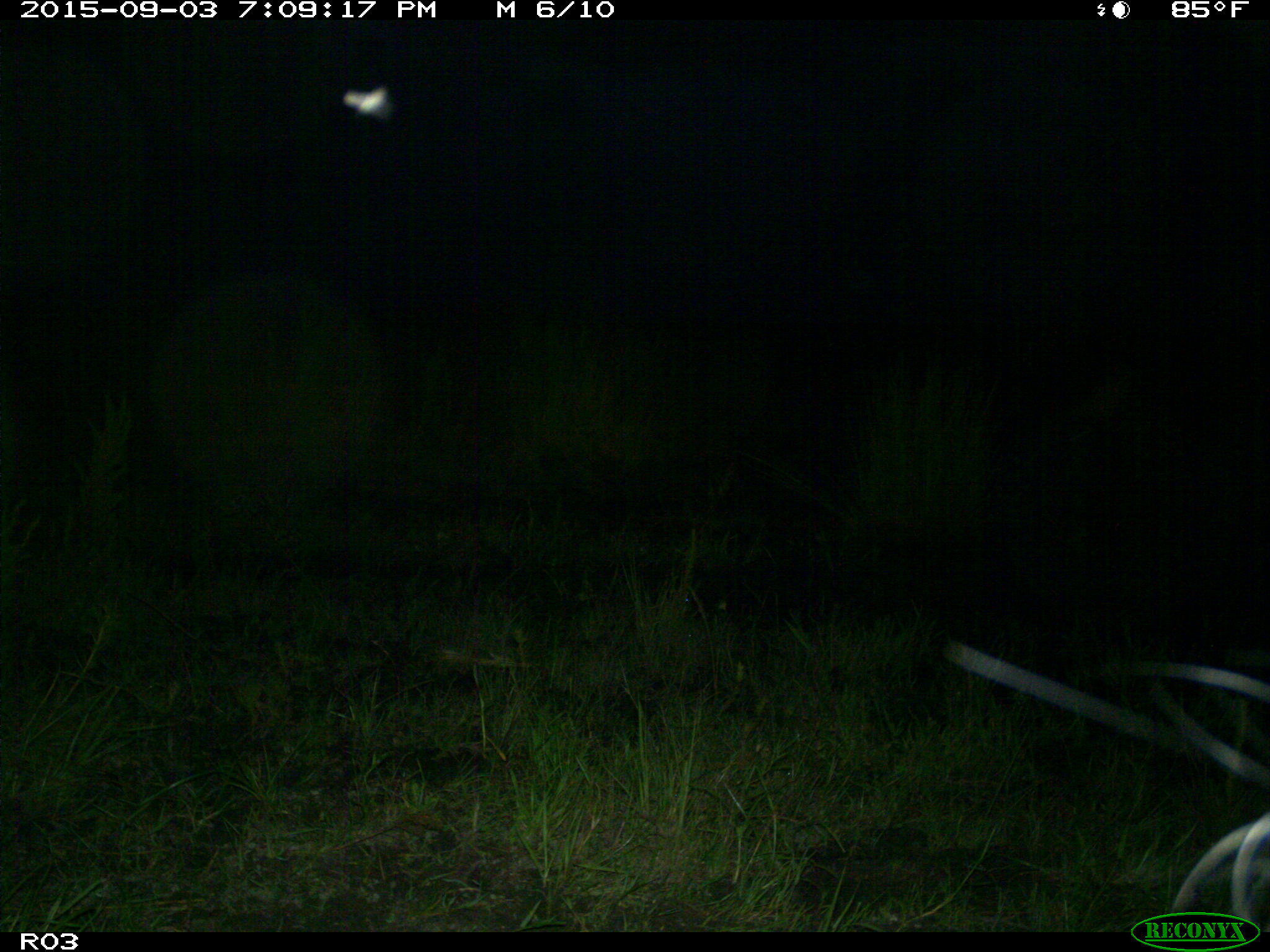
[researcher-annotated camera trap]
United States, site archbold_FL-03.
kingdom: Animalia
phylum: Chordata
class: Mammalia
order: Artiodactyla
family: Bovidae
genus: Bos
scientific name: Bos taurus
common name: domestic cow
Bos taurus (domestic cow).